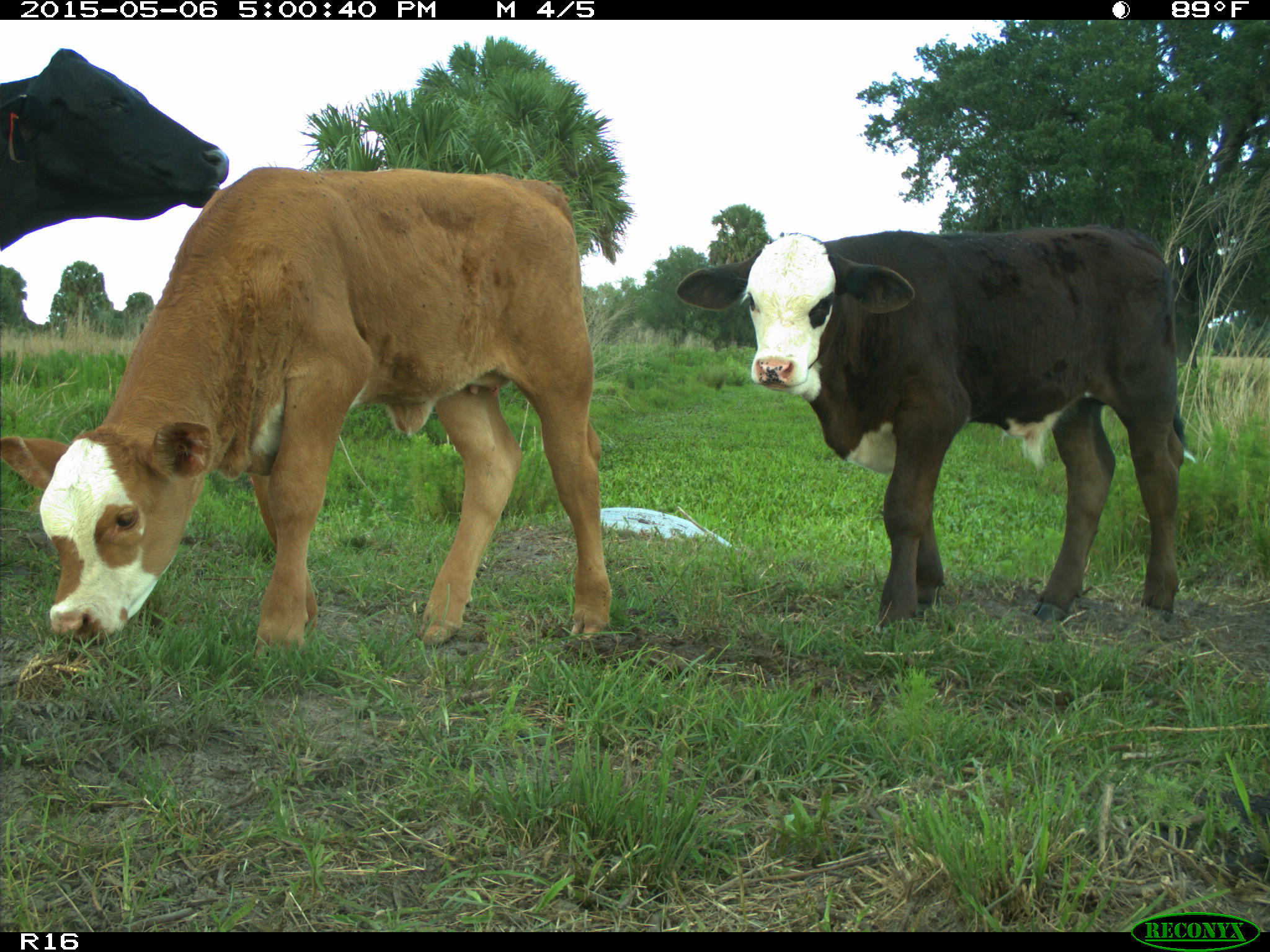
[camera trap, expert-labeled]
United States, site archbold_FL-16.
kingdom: Animalia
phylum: Chordata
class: Mammalia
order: Artiodactyla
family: Bovidae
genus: Bos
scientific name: Bos taurus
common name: domestic cow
Bos taurus (domestic cow).